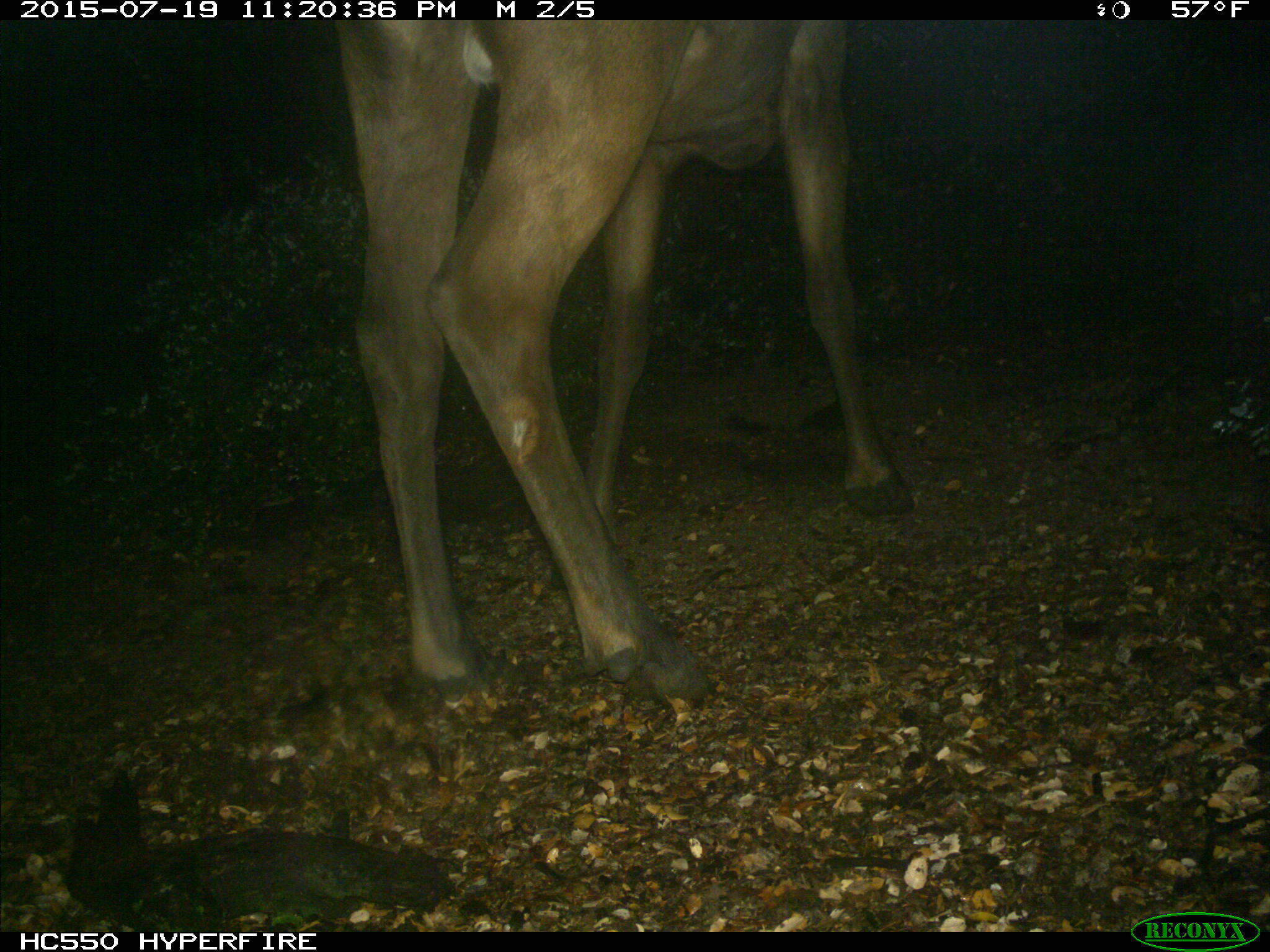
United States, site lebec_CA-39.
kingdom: Animalia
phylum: Chordata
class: Mammalia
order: Artiodactyla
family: Cervidae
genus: Cervus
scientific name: Cervus canadensis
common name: elk